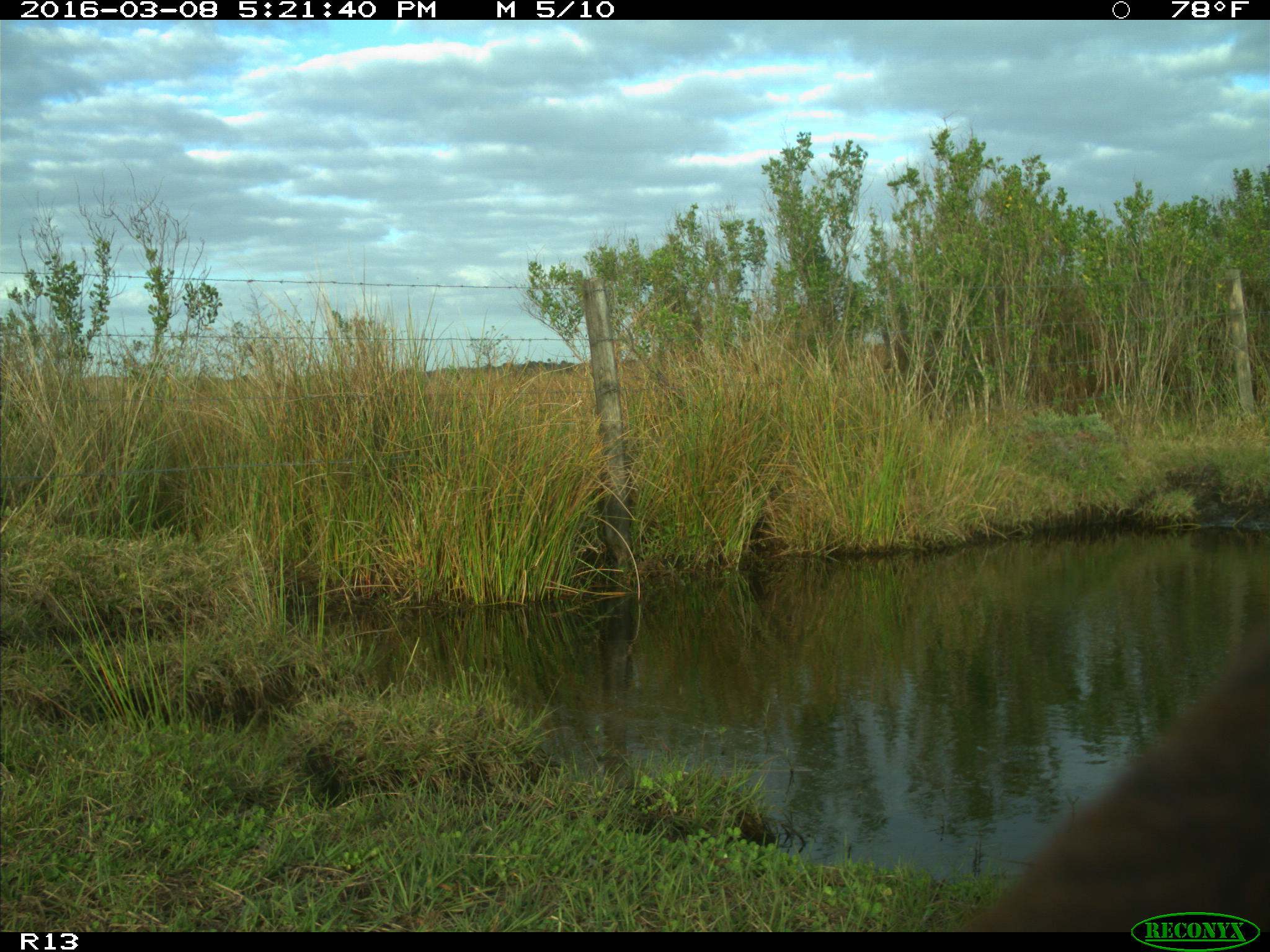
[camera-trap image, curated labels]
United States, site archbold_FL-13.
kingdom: Animalia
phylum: Chordata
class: Mammalia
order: Artiodactyla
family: Bovidae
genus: Bos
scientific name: Bos taurus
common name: domestic cow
Bos taurus (domestic cow).